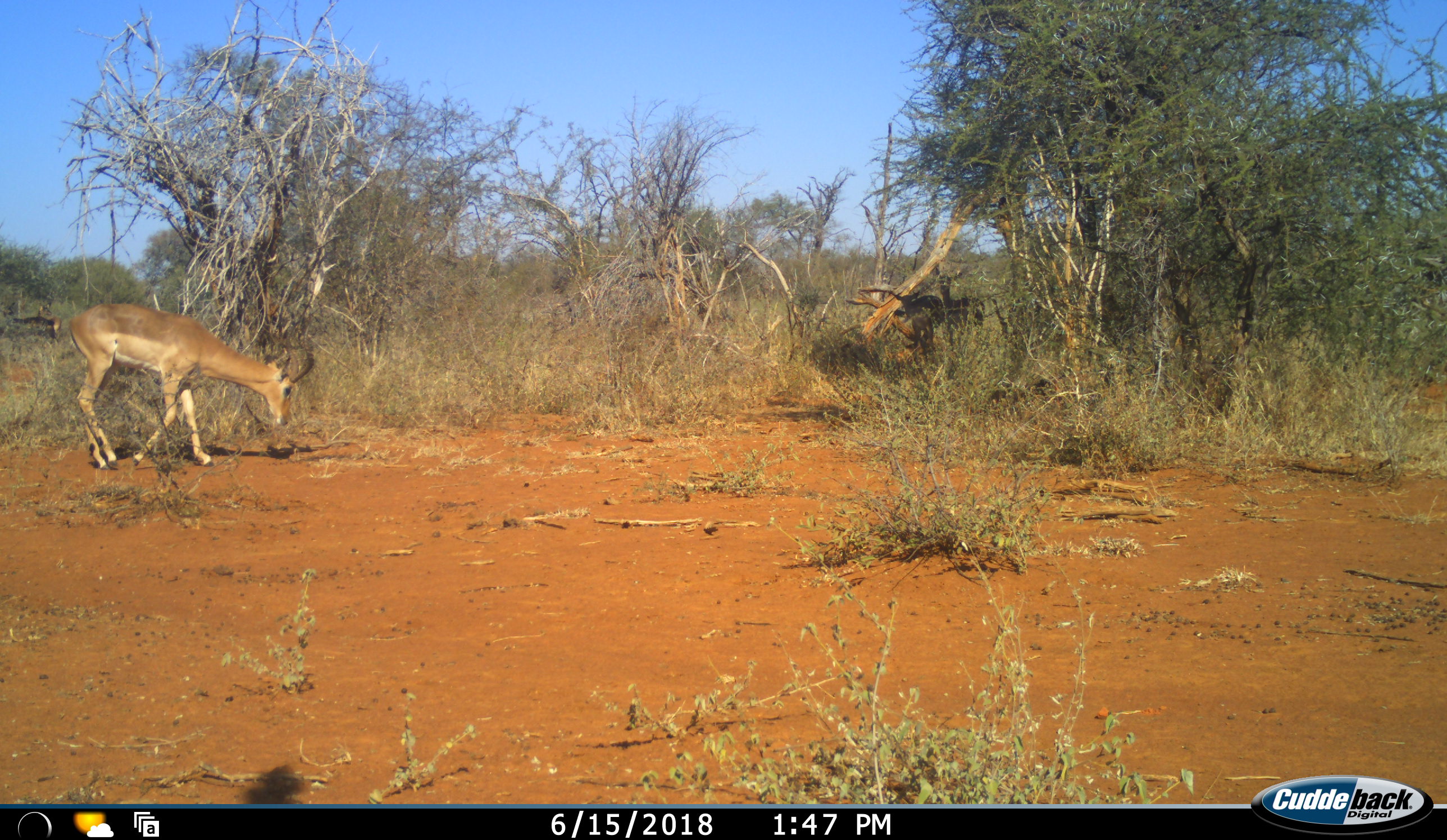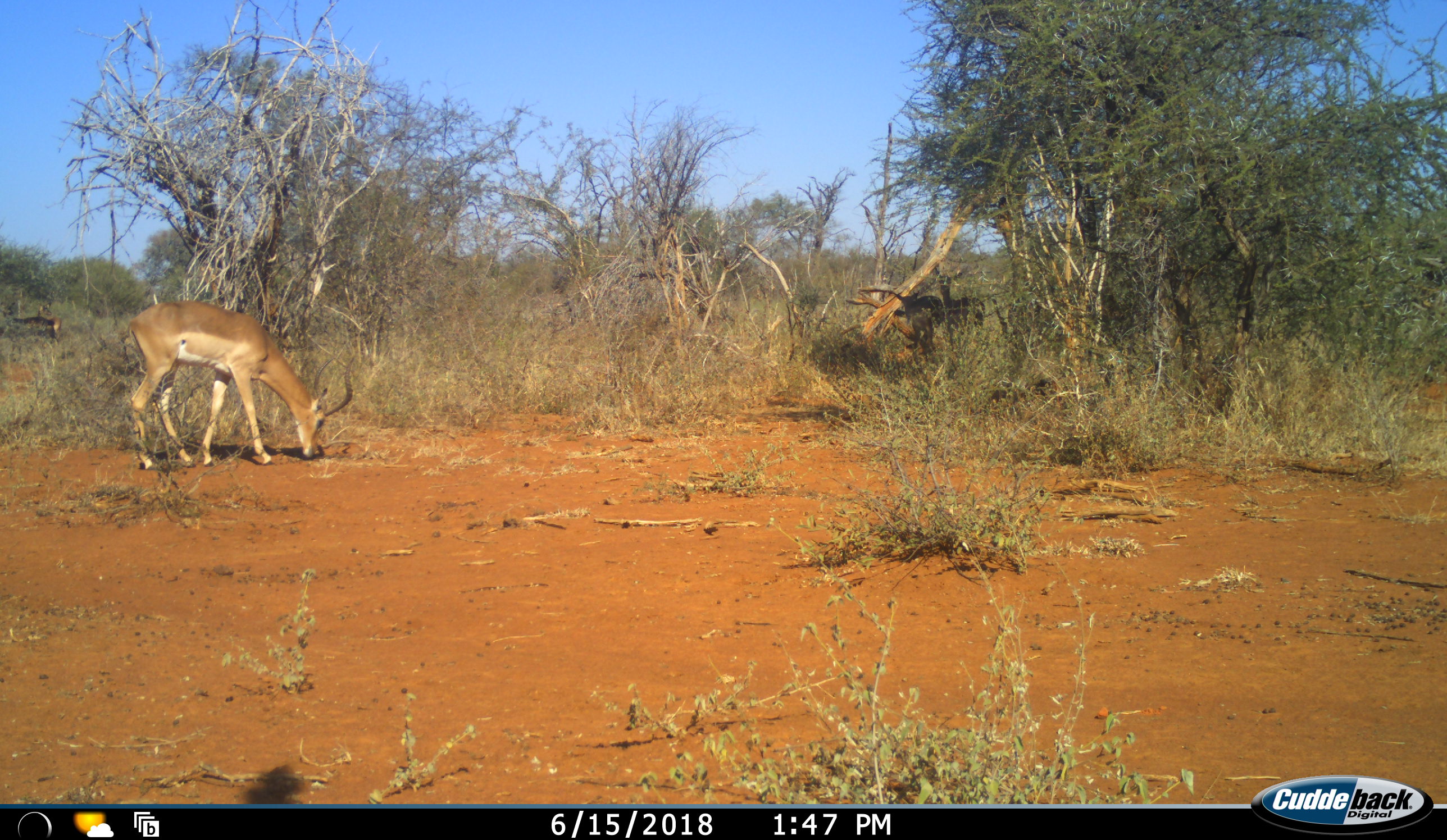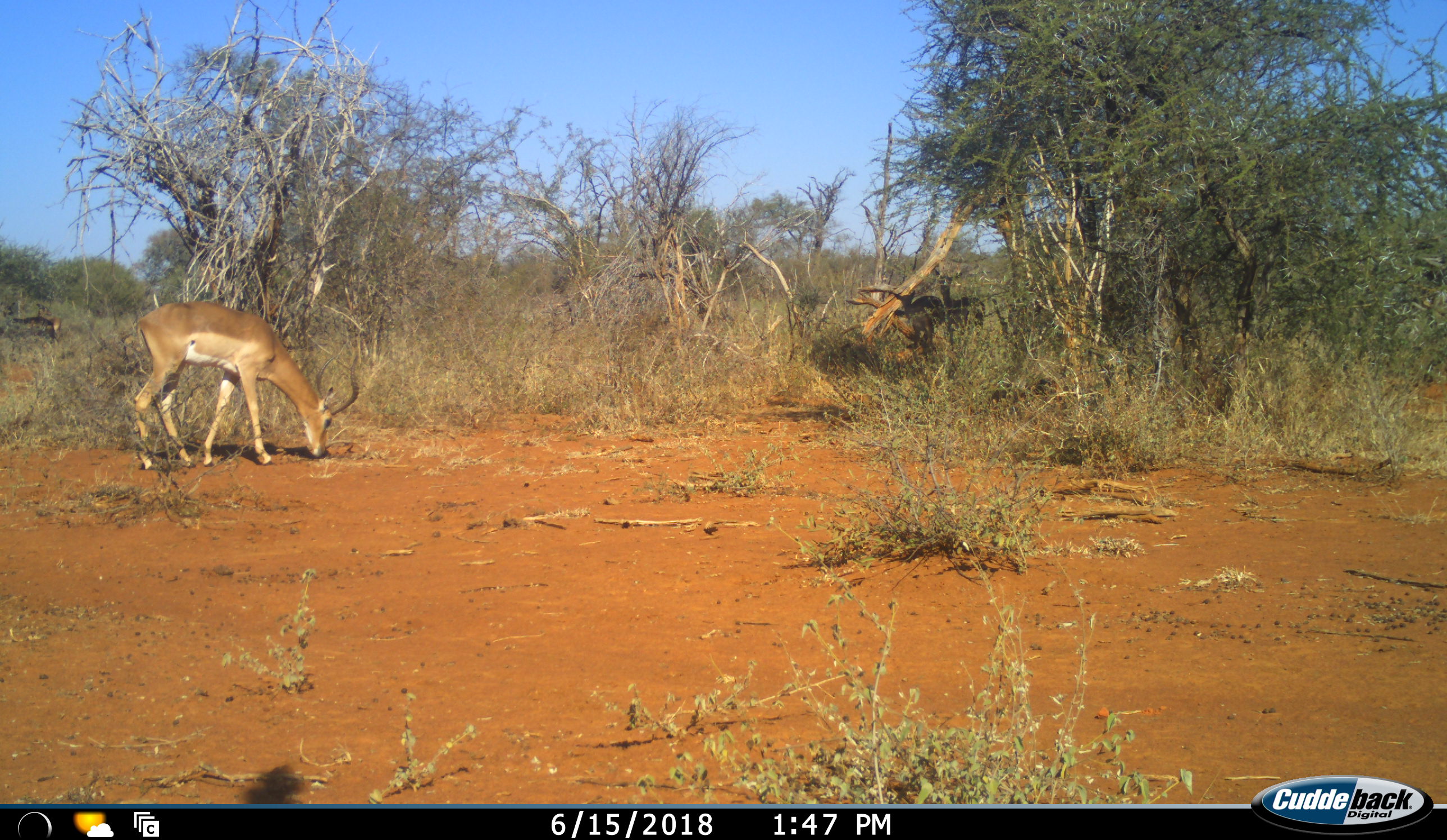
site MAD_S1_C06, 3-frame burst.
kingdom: Animalia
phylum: Chordata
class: Mammalia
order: Artiodactyla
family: Bovidae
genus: Aepyceros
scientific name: Aepyceros melampus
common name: impala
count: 1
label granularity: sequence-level